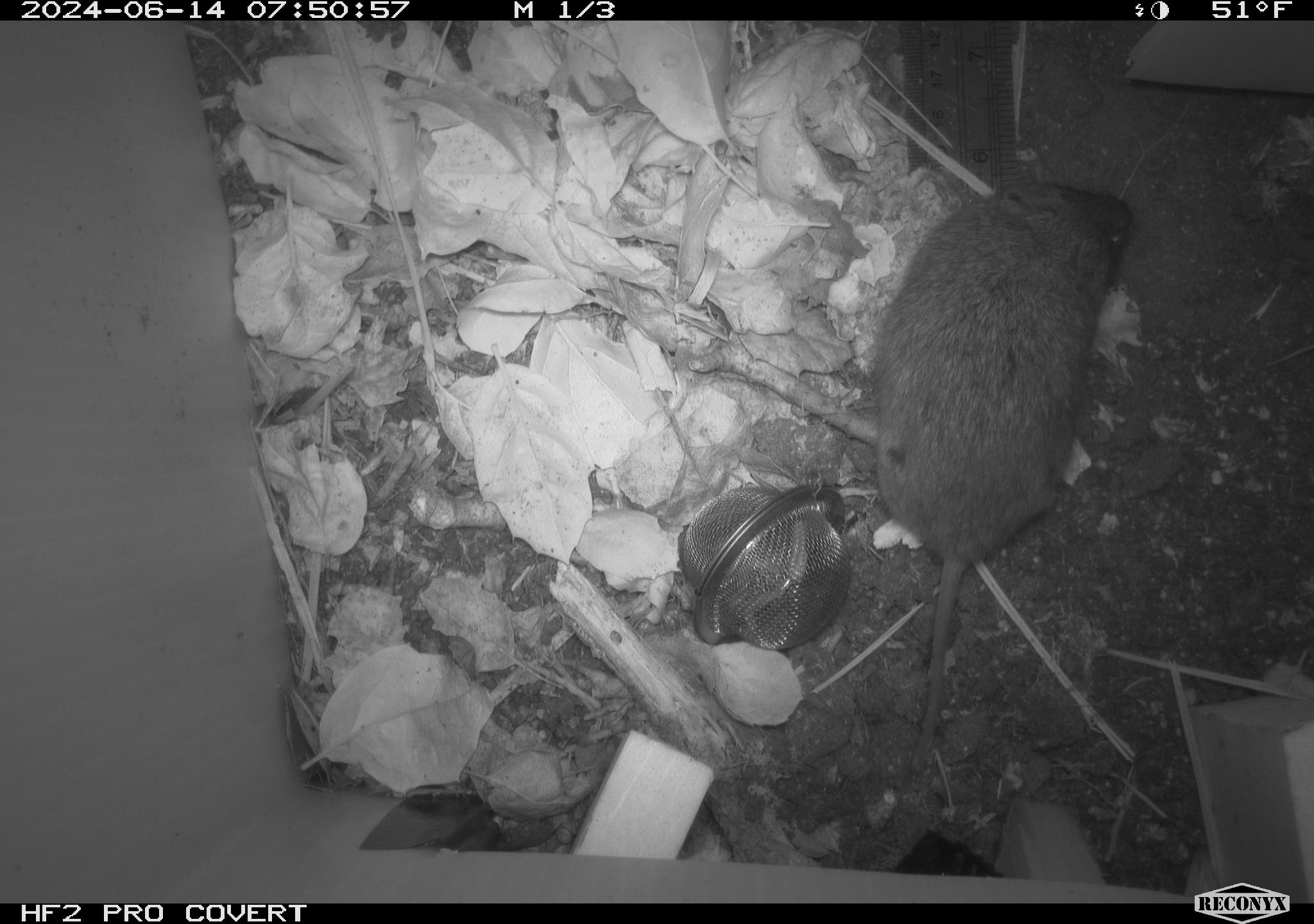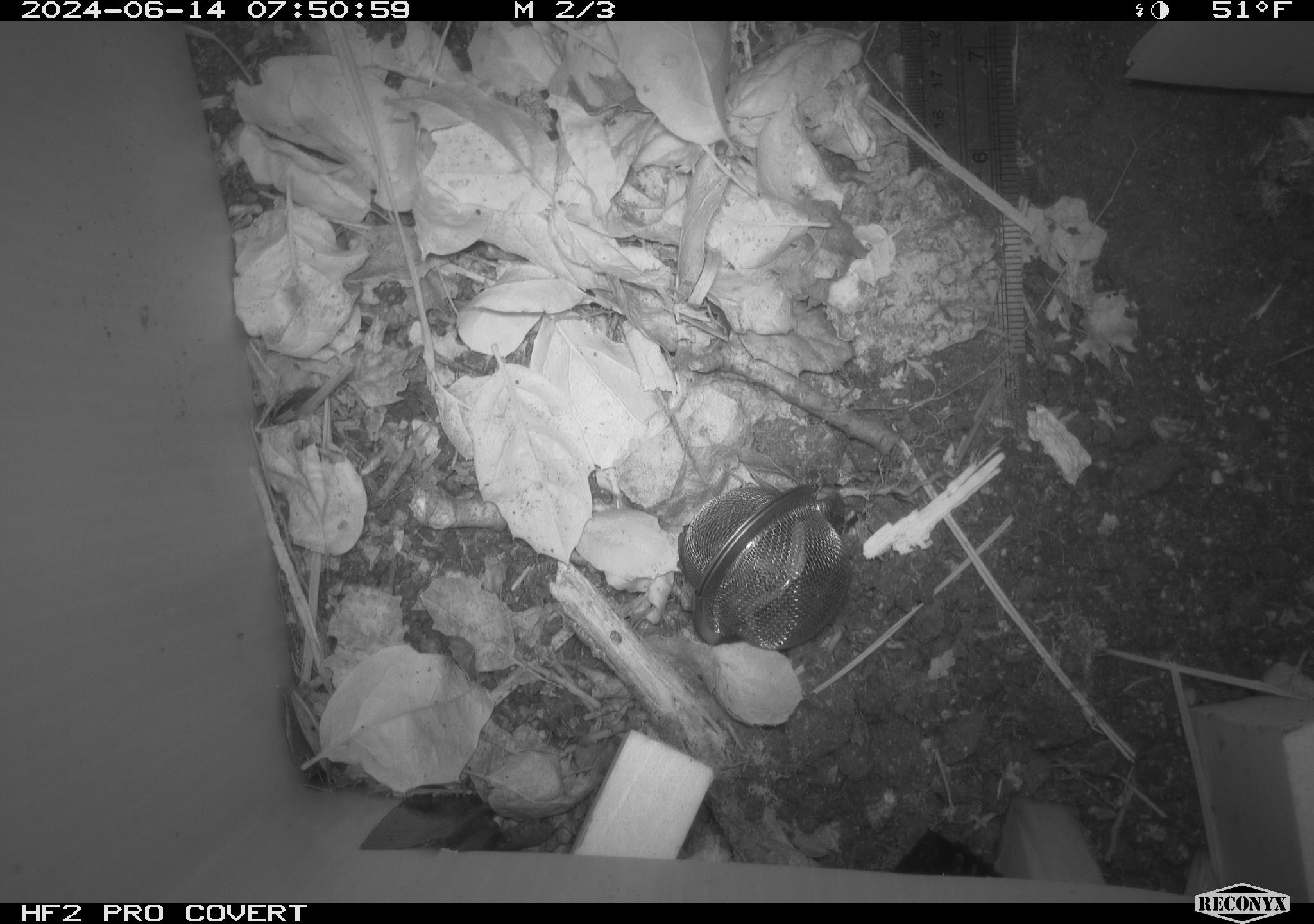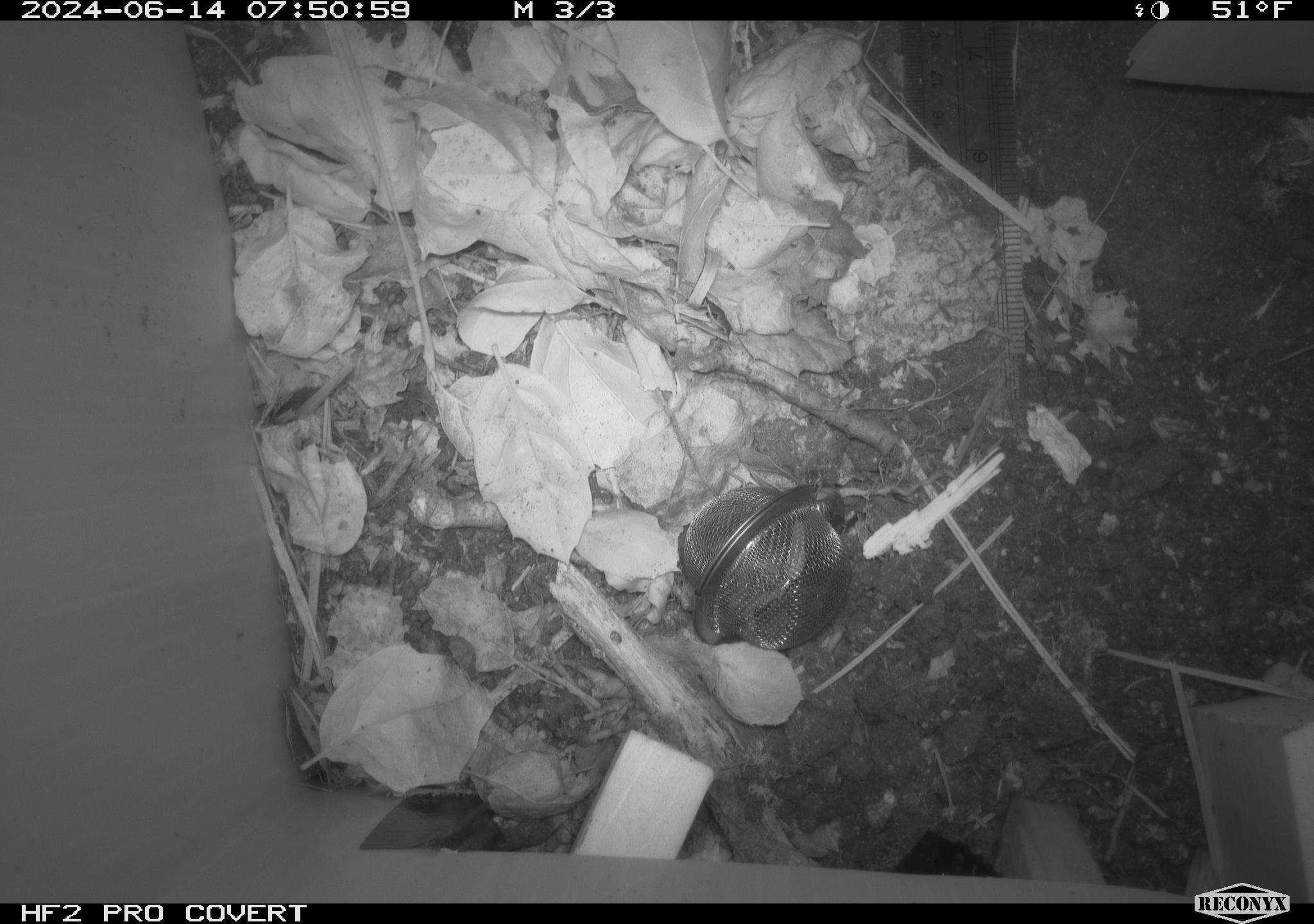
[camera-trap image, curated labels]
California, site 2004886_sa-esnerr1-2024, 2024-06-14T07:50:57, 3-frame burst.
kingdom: Animalia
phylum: Chordata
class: Mammalia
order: Rodentia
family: Cricetidae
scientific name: Cricetidae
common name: hamsters, voles, lemmings, and allies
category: cricetidae family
Cricetidae family (hamsters, voles, lemmings, and allies) (Cricetidae).